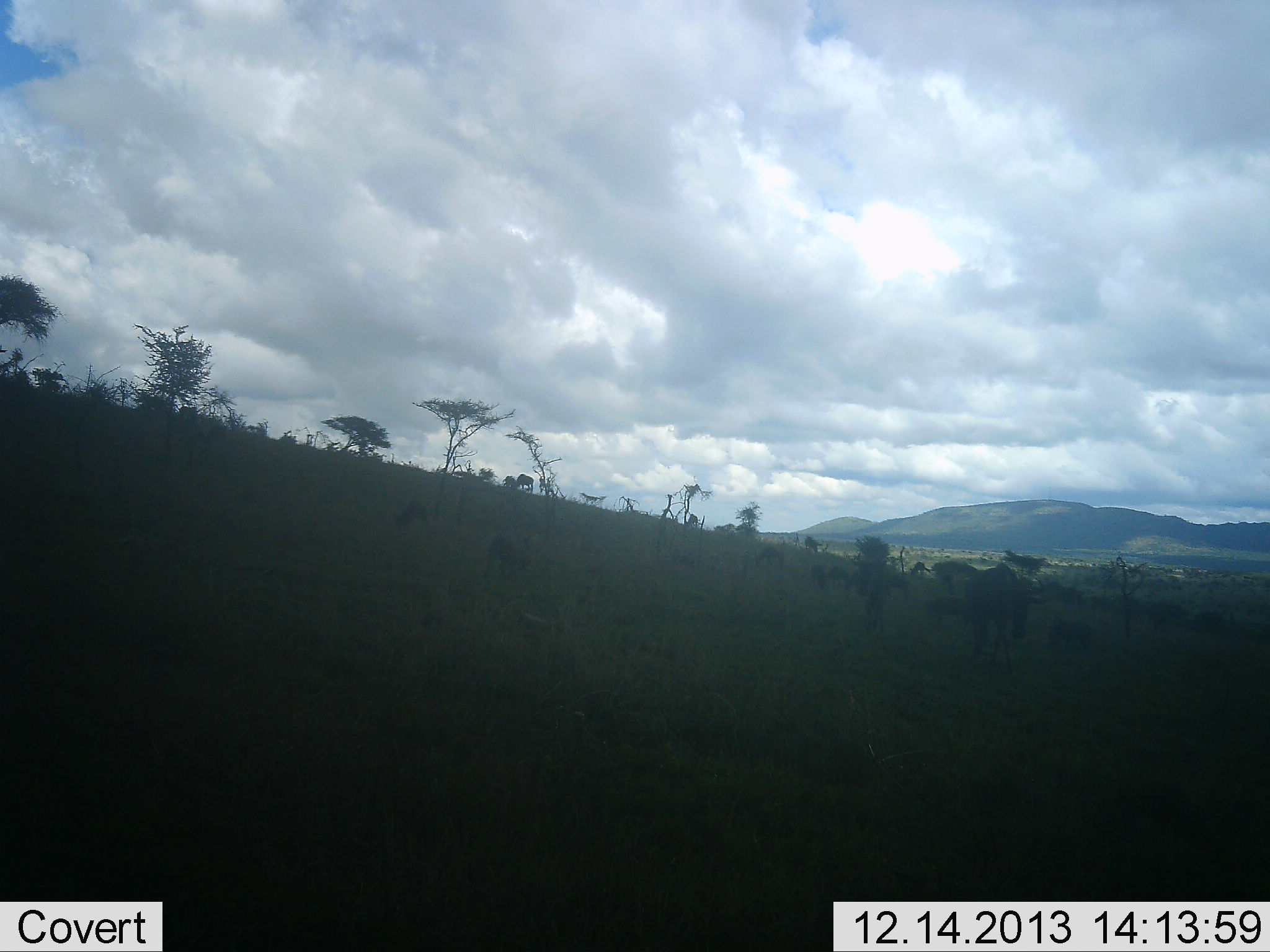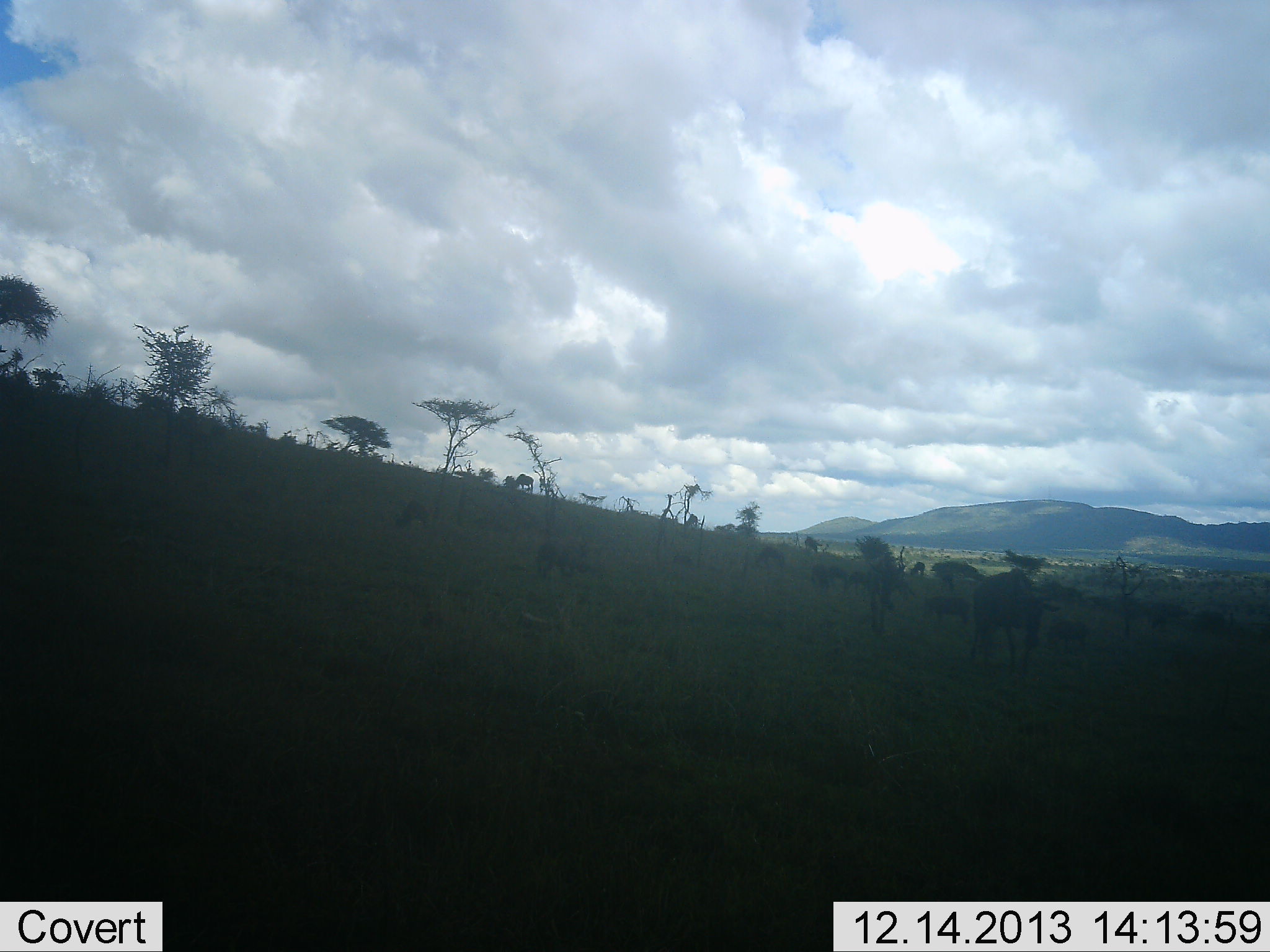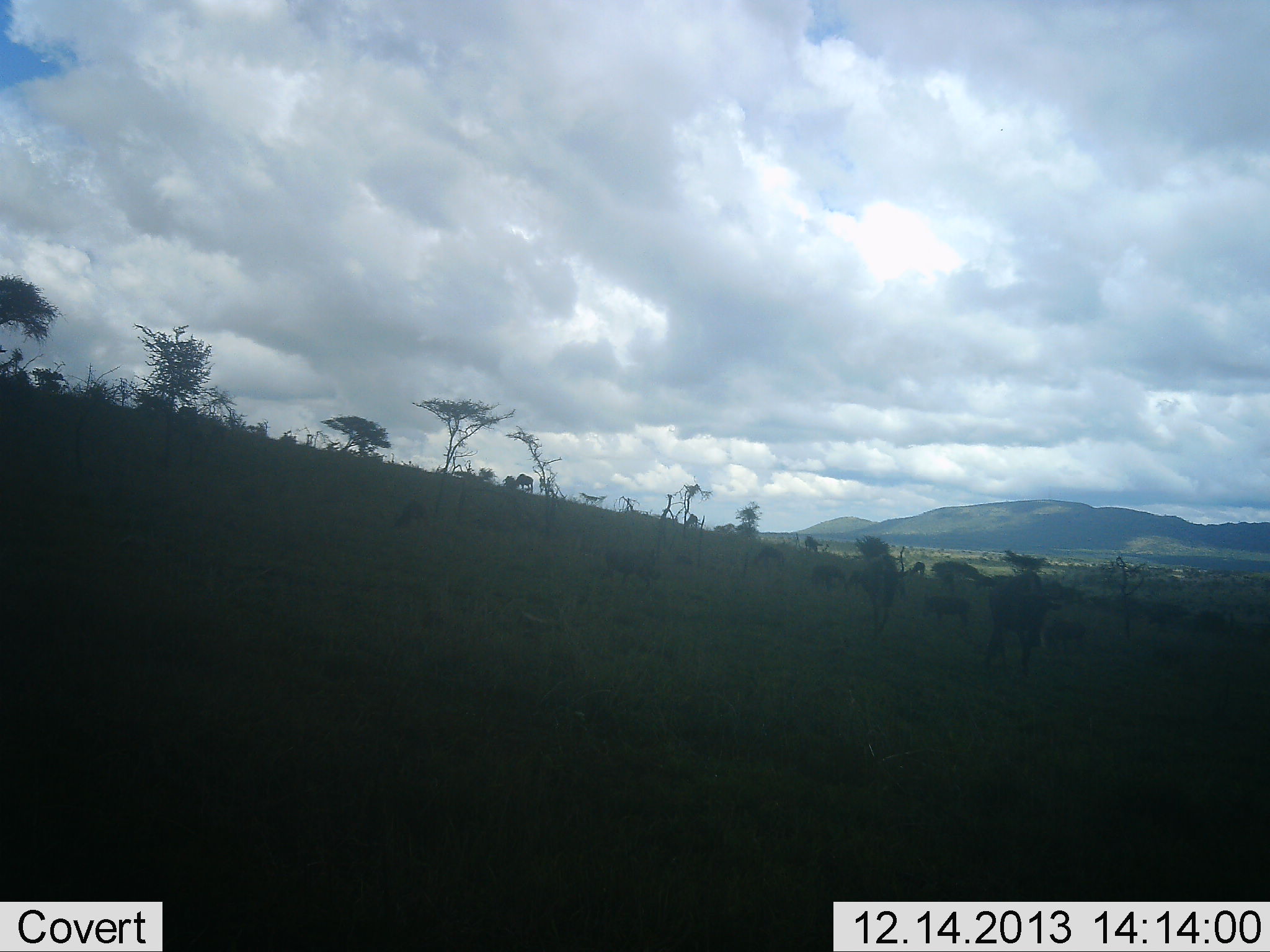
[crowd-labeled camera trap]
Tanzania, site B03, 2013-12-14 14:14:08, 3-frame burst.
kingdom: Animalia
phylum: Chordata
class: Mammalia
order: Artiodactyla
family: Bovidae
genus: Connochaetes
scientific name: Connochaetes taurinus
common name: blue wildebeest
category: wildebeest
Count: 5.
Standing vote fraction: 30%.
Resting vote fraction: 0%.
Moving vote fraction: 57%.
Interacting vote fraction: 7%.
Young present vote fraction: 7%.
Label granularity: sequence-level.